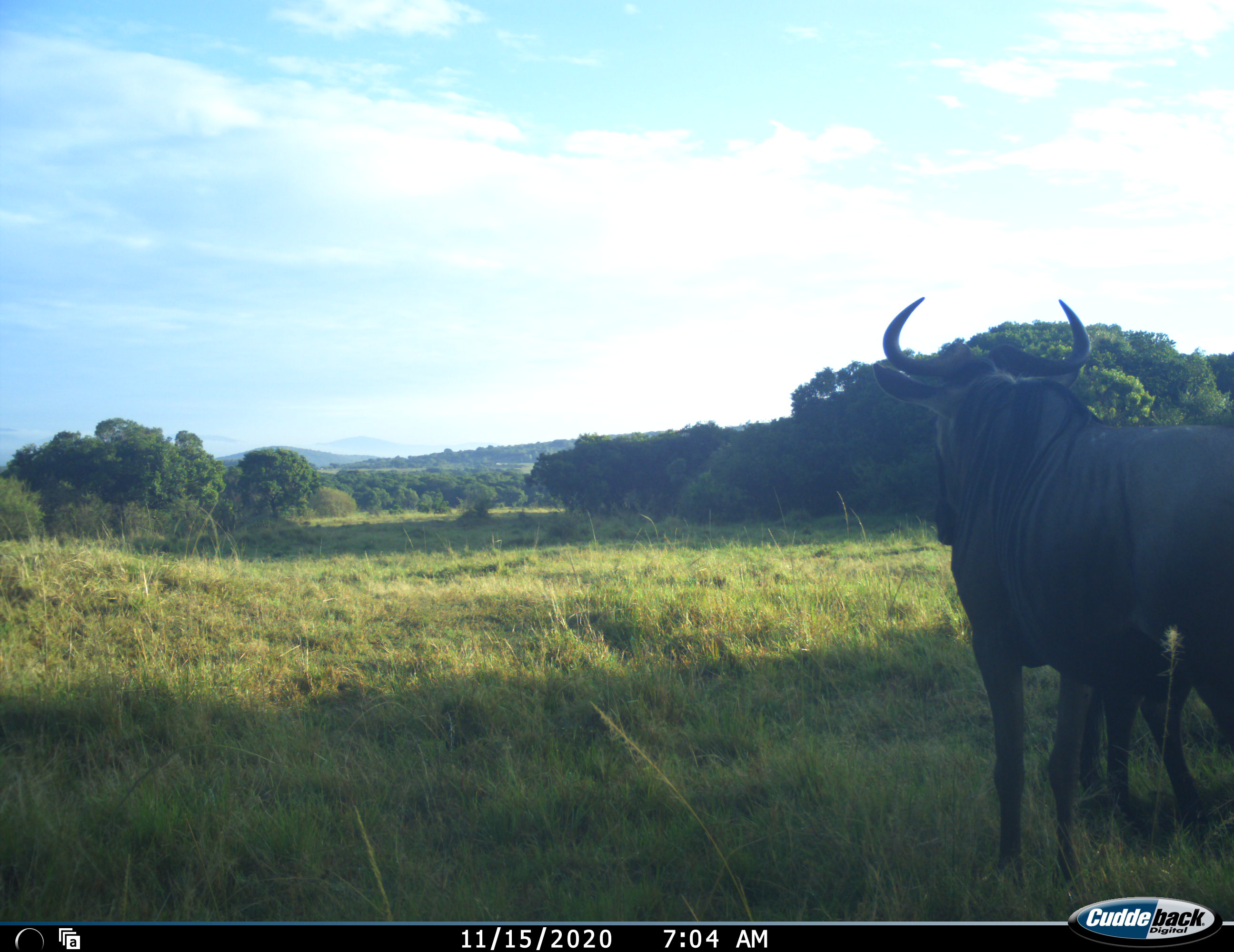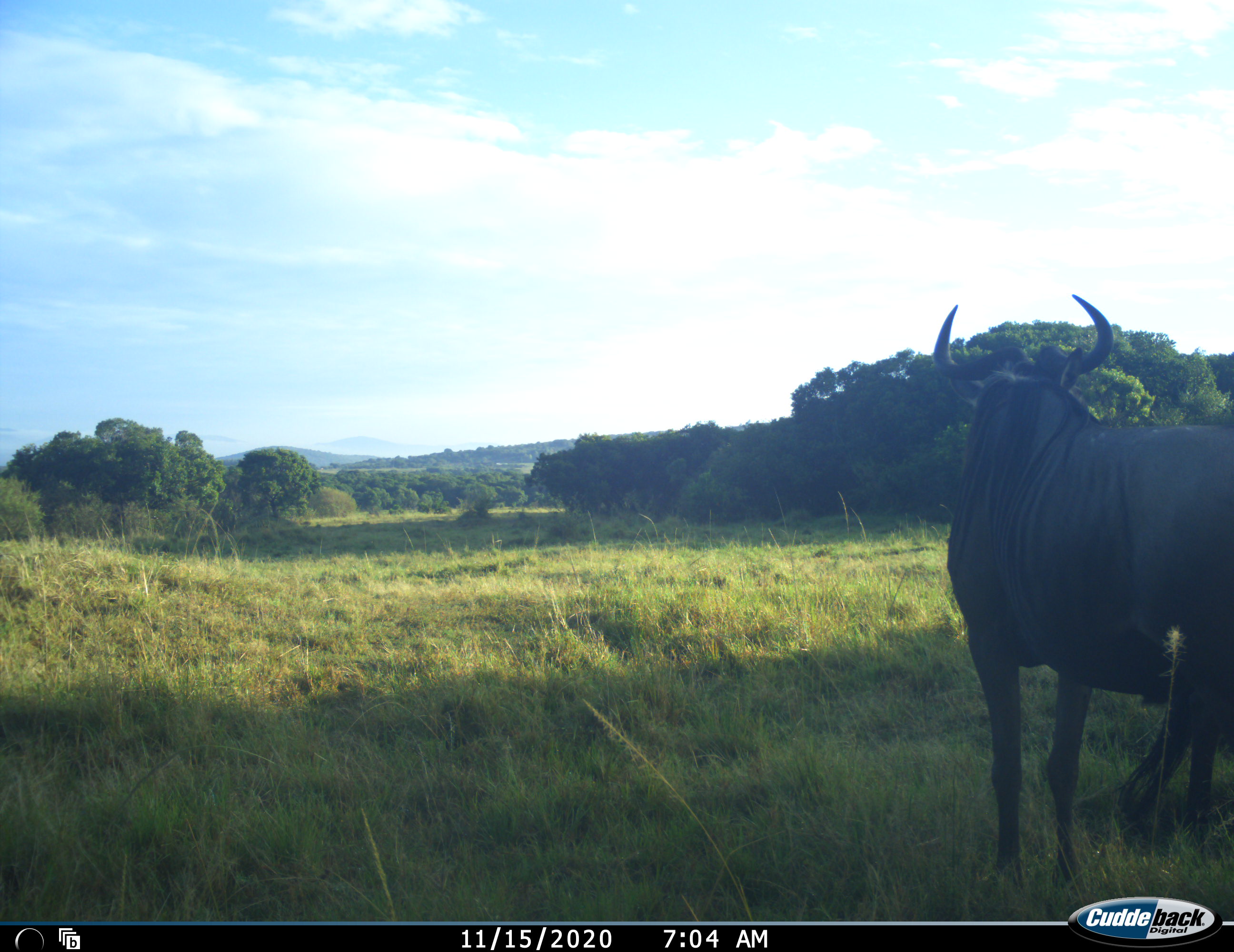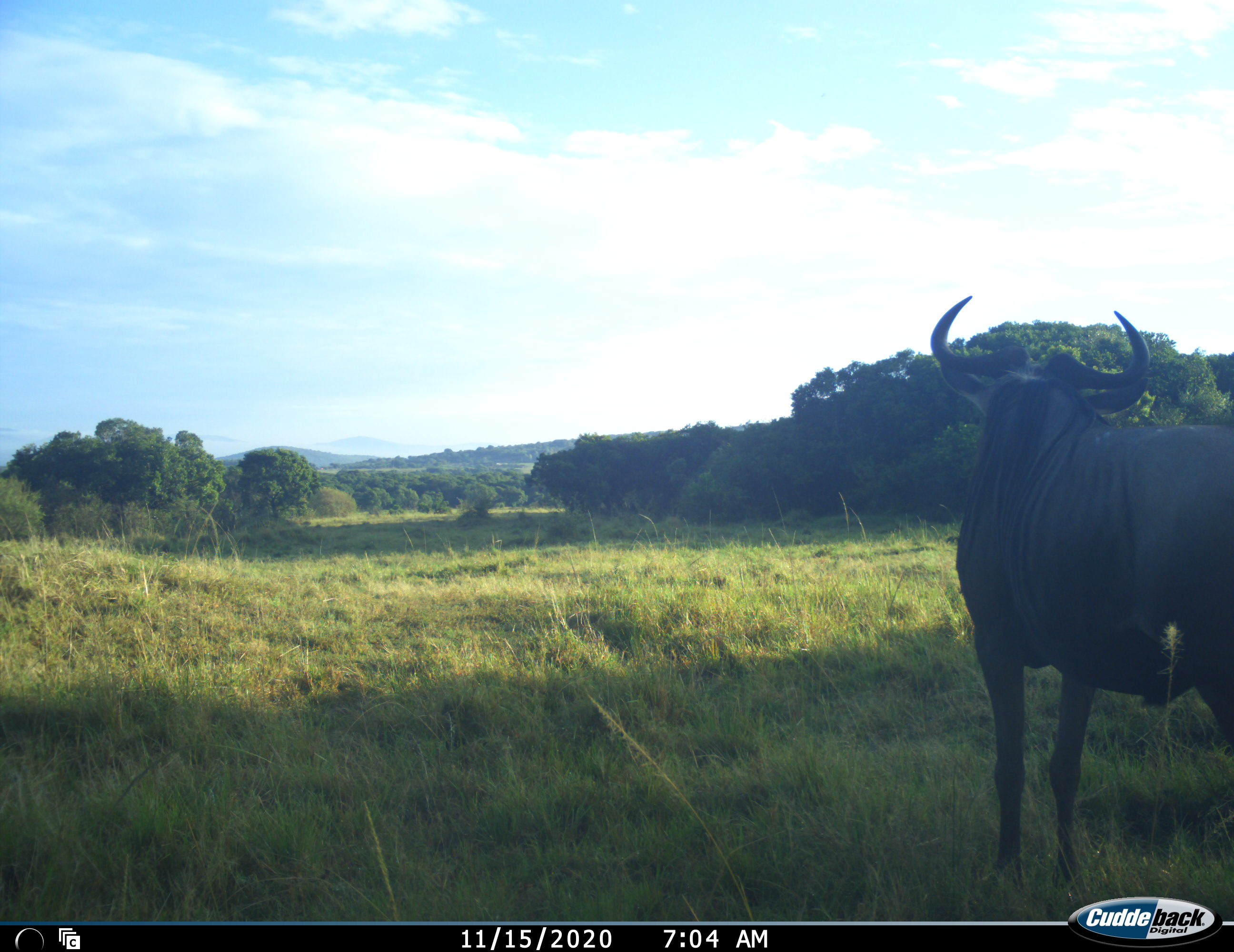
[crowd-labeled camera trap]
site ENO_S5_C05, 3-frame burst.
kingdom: Animalia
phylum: Chordata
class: Mammalia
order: Artiodactyla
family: Bovidae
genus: Connochaetes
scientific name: Connochaetes taurinus taurinus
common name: blue wildebeest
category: wildebeestblue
Wildebeestblue (blue wildebeest) (Connochaetes taurinus taurinus), count 2. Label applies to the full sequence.